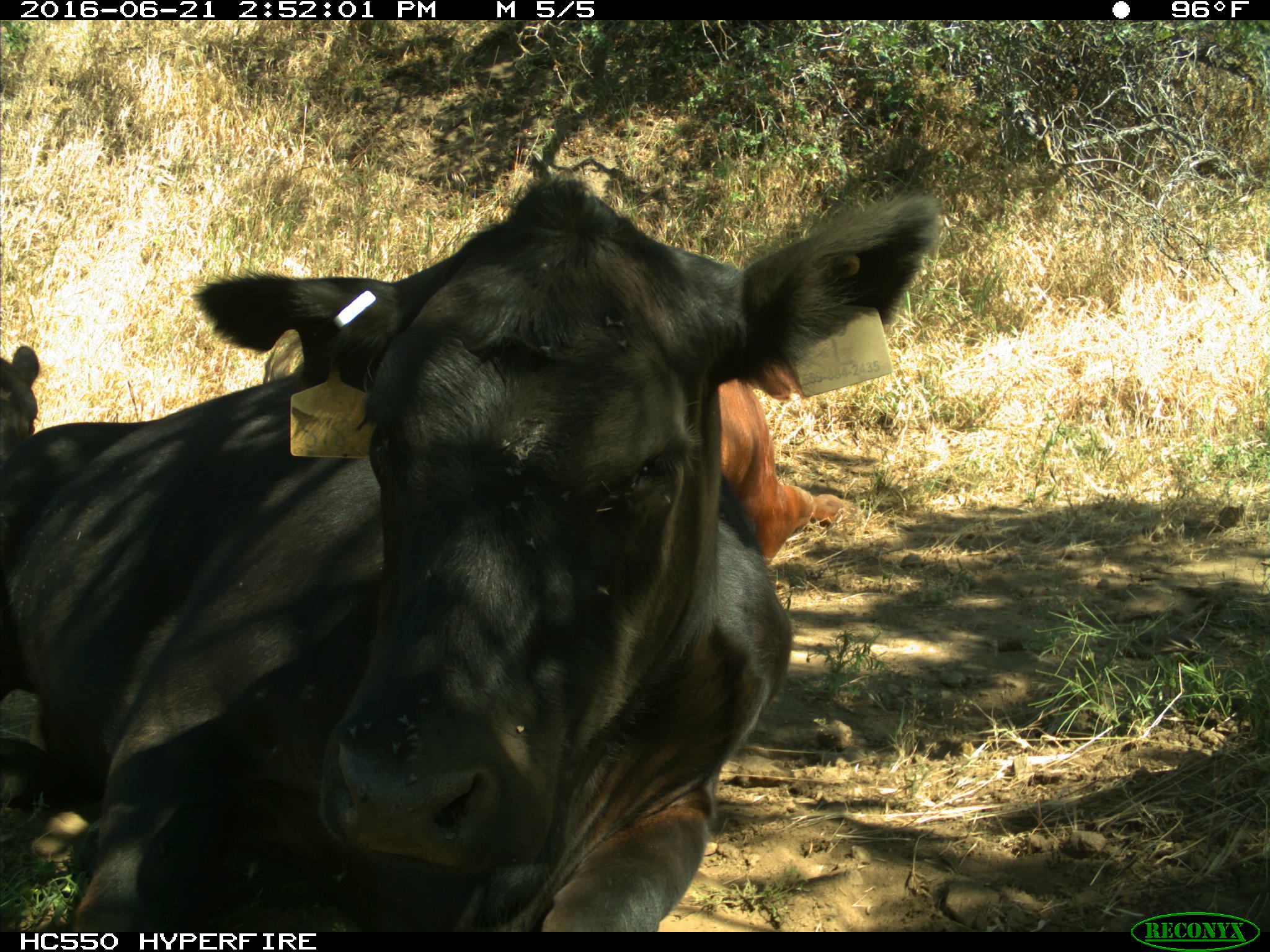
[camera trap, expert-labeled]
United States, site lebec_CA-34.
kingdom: Animalia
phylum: Chordata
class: Mammalia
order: Artiodactyla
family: Bovidae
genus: Bos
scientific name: Bos taurus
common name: domestic cow